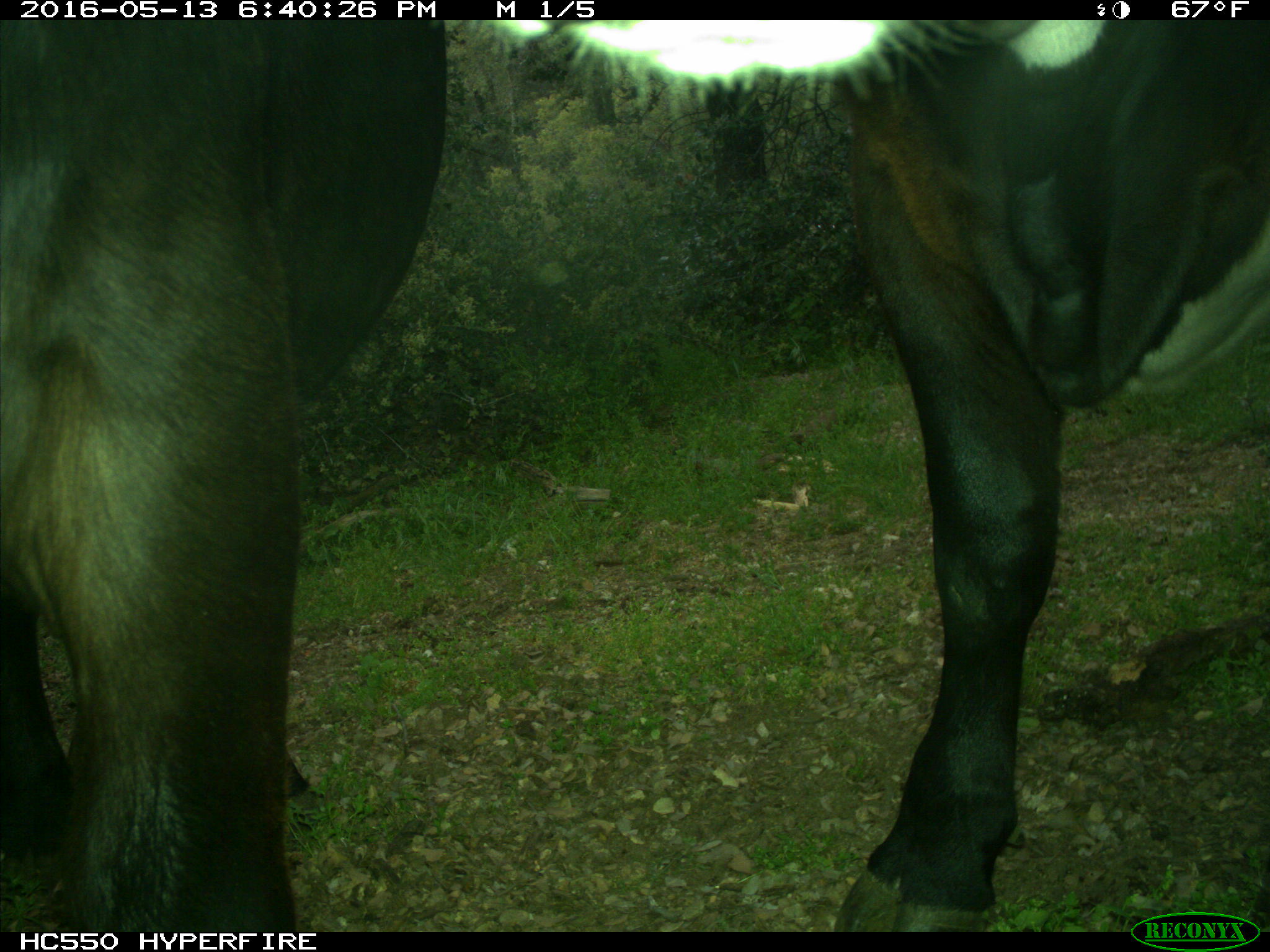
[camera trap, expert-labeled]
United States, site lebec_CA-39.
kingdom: Animalia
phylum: Chordata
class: Mammalia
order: Artiodactyla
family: Bovidae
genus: Bos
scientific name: Bos taurus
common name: domestic cow